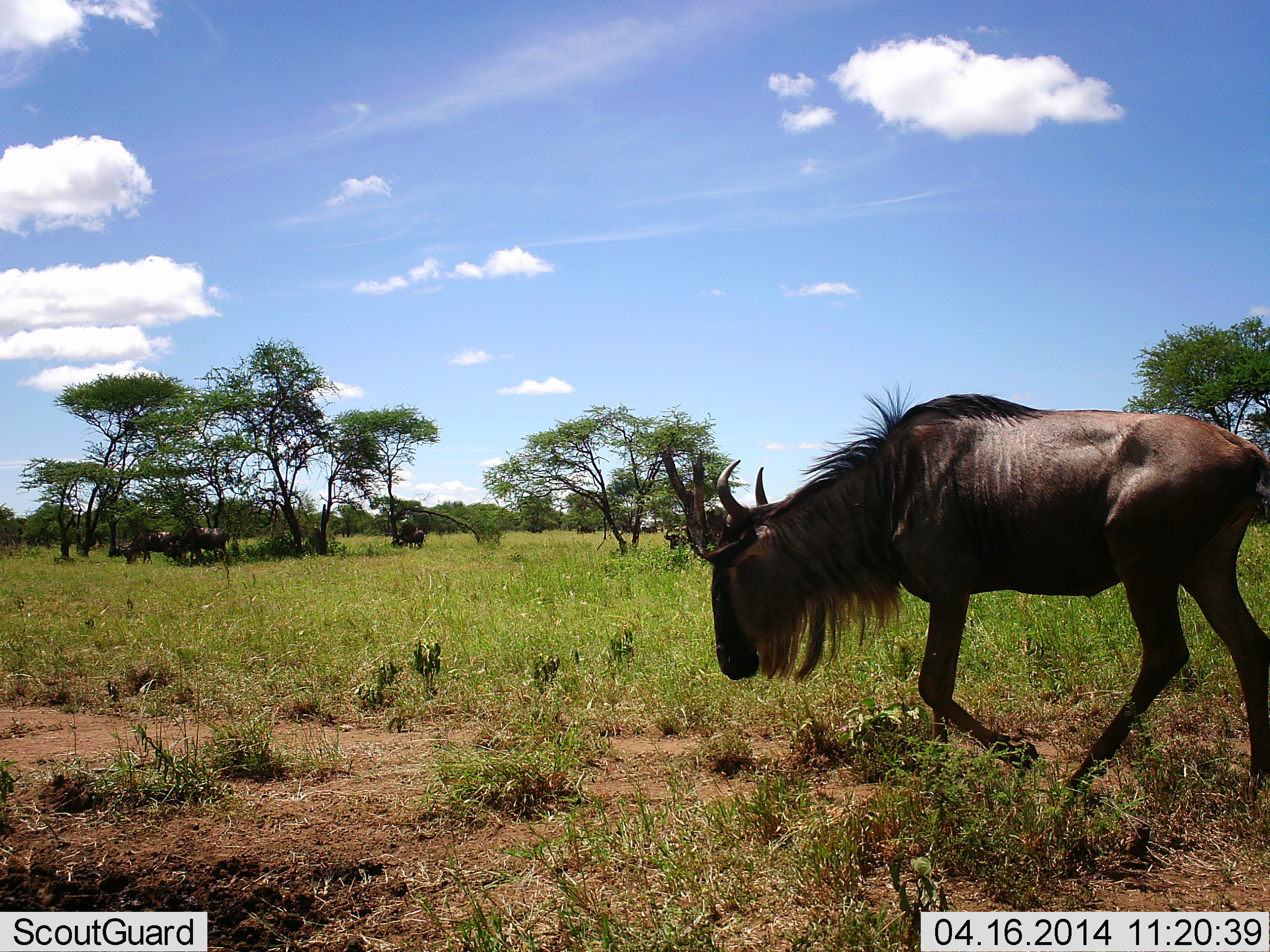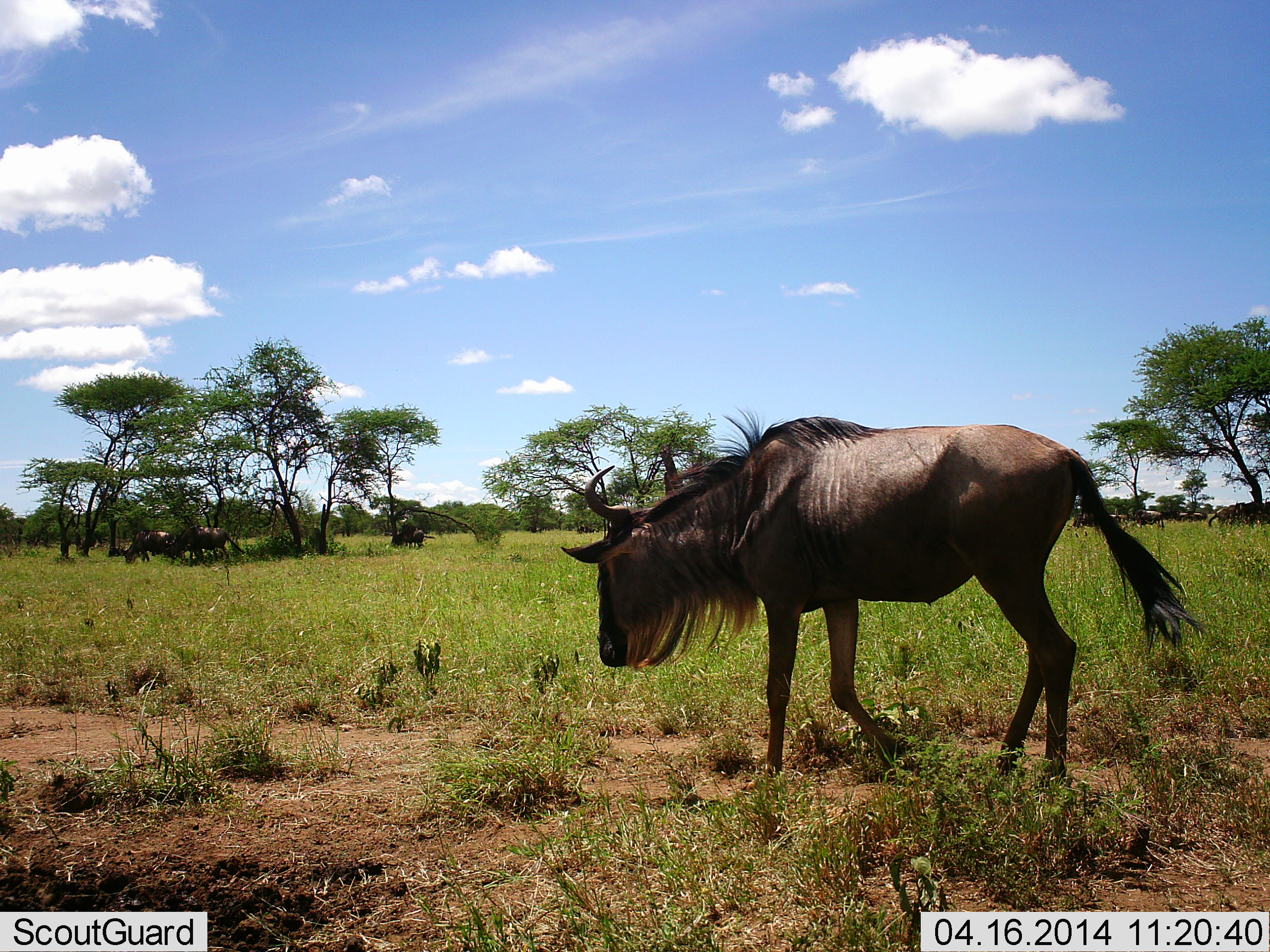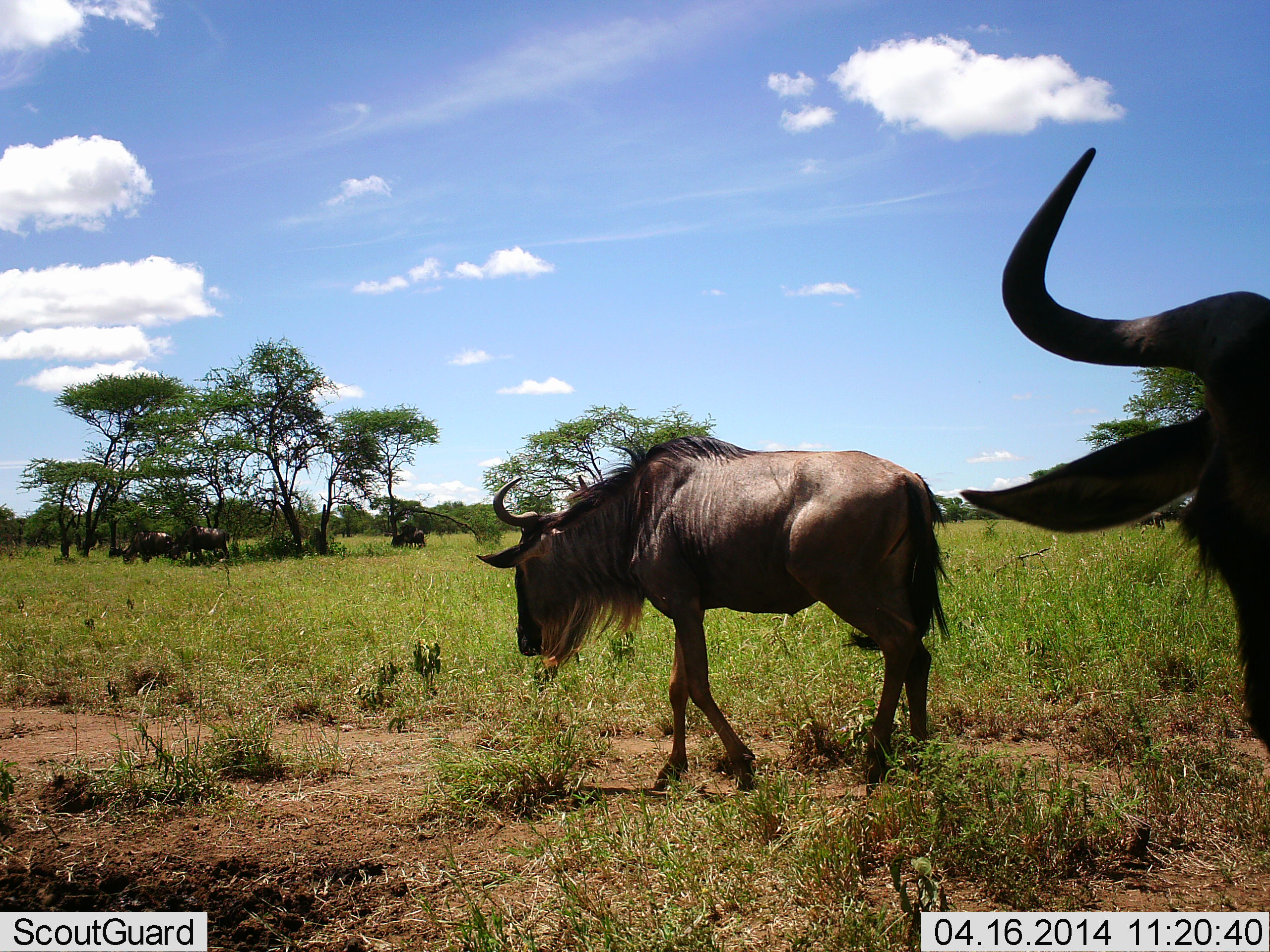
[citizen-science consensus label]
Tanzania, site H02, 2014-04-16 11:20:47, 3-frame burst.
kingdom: Animalia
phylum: Chordata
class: Mammalia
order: Artiodactyla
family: Bovidae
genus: Connochaetes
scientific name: Connochaetes taurinus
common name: blue wildebeest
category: wildebeest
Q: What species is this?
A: Wildebeest (blue wildebeest) (Connochaetes taurinus).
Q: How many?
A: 5.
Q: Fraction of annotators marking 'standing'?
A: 40%.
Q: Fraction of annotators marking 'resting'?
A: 10%.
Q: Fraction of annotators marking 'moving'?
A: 100%.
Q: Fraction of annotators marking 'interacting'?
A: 0%.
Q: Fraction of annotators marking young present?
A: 0%.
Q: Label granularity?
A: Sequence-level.